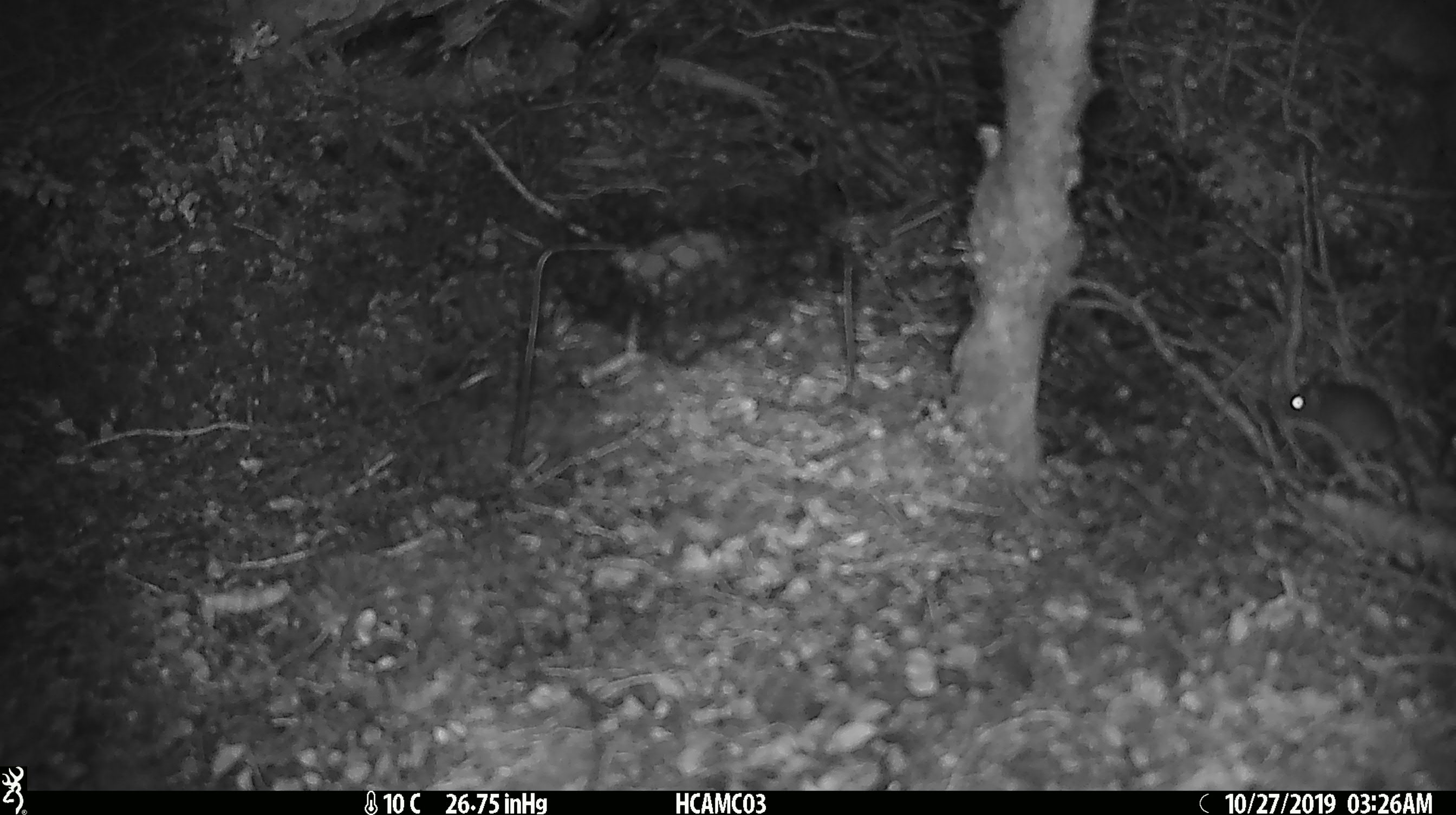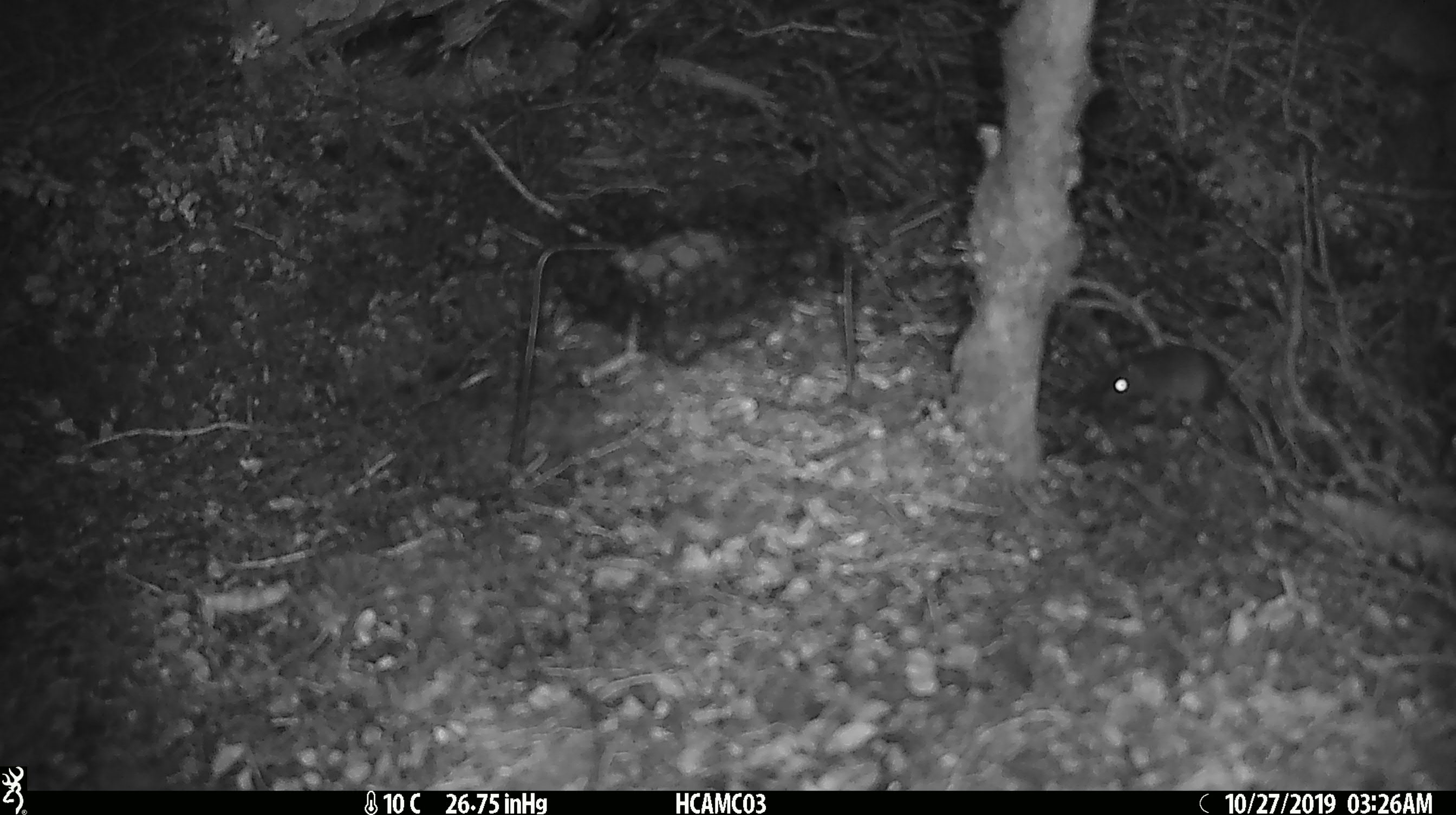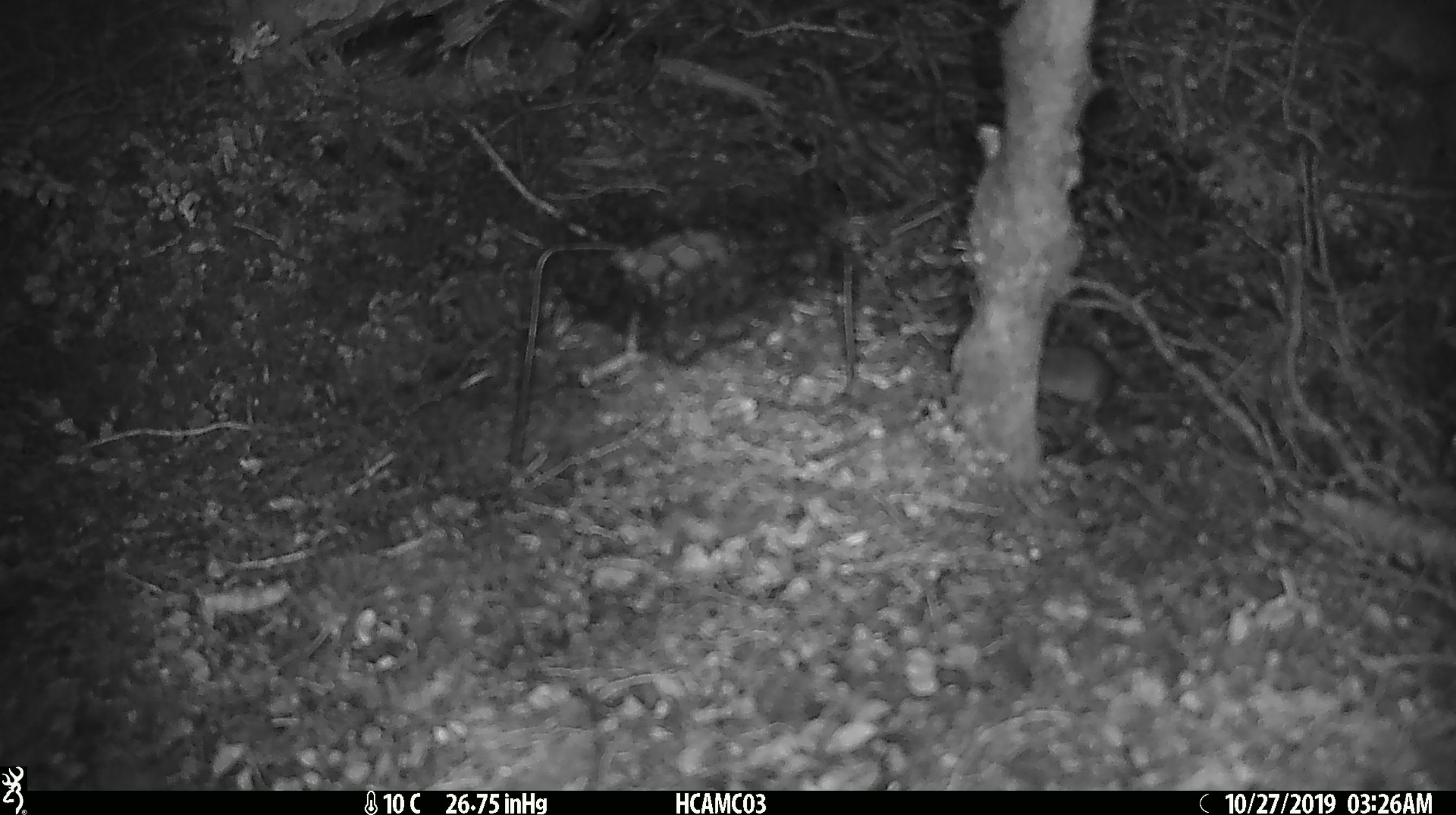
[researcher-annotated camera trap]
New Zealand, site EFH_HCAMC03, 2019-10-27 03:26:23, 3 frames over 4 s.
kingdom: Animalia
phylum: Chordata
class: Mammalia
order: Rodentia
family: Muridae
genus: Mus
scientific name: Mus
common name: mouse